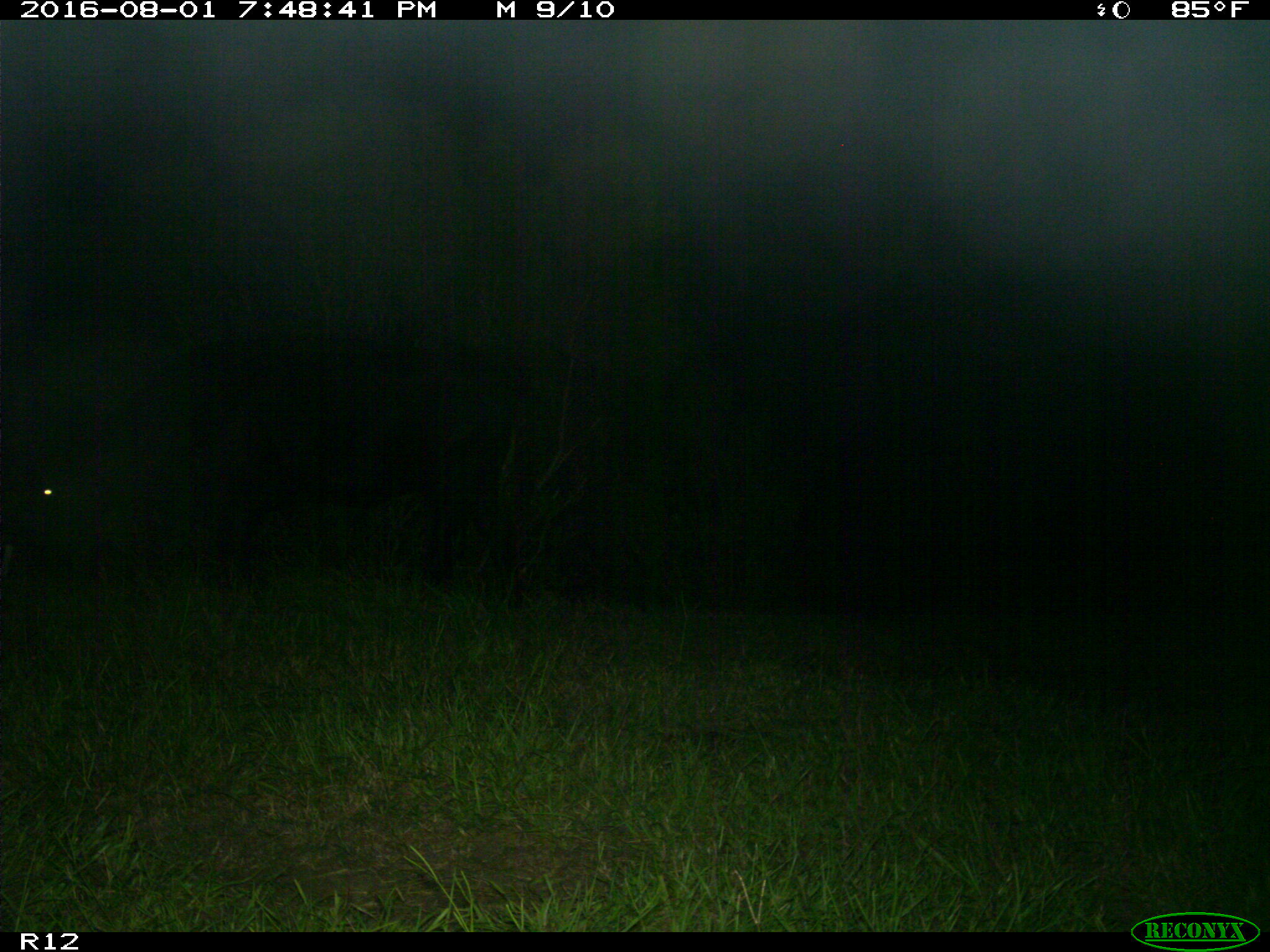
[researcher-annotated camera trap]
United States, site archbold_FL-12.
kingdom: Animalia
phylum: Chordata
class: Mammalia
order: Artiodactyla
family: Bovidae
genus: Bos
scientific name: Bos taurus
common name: domestic cow